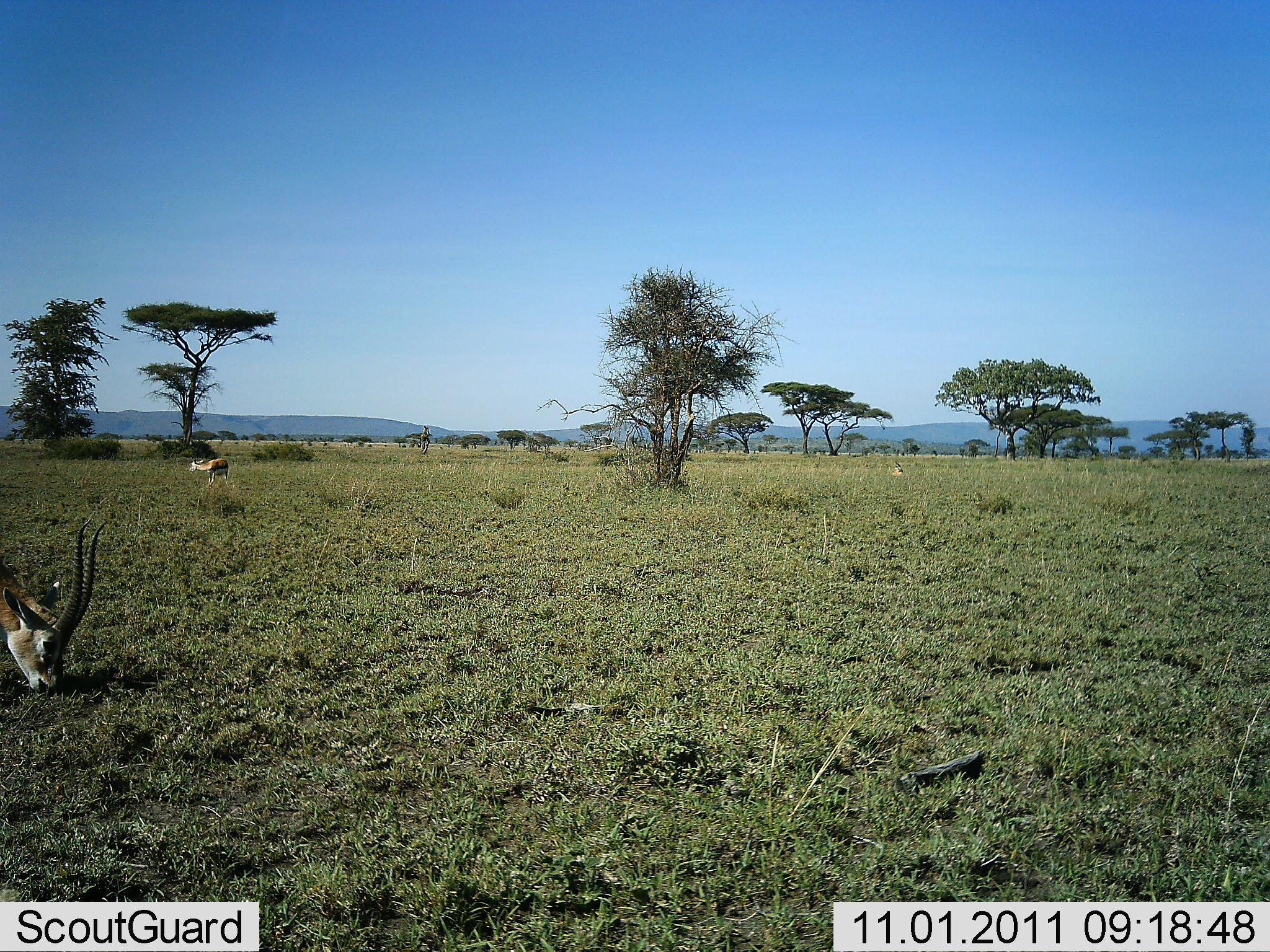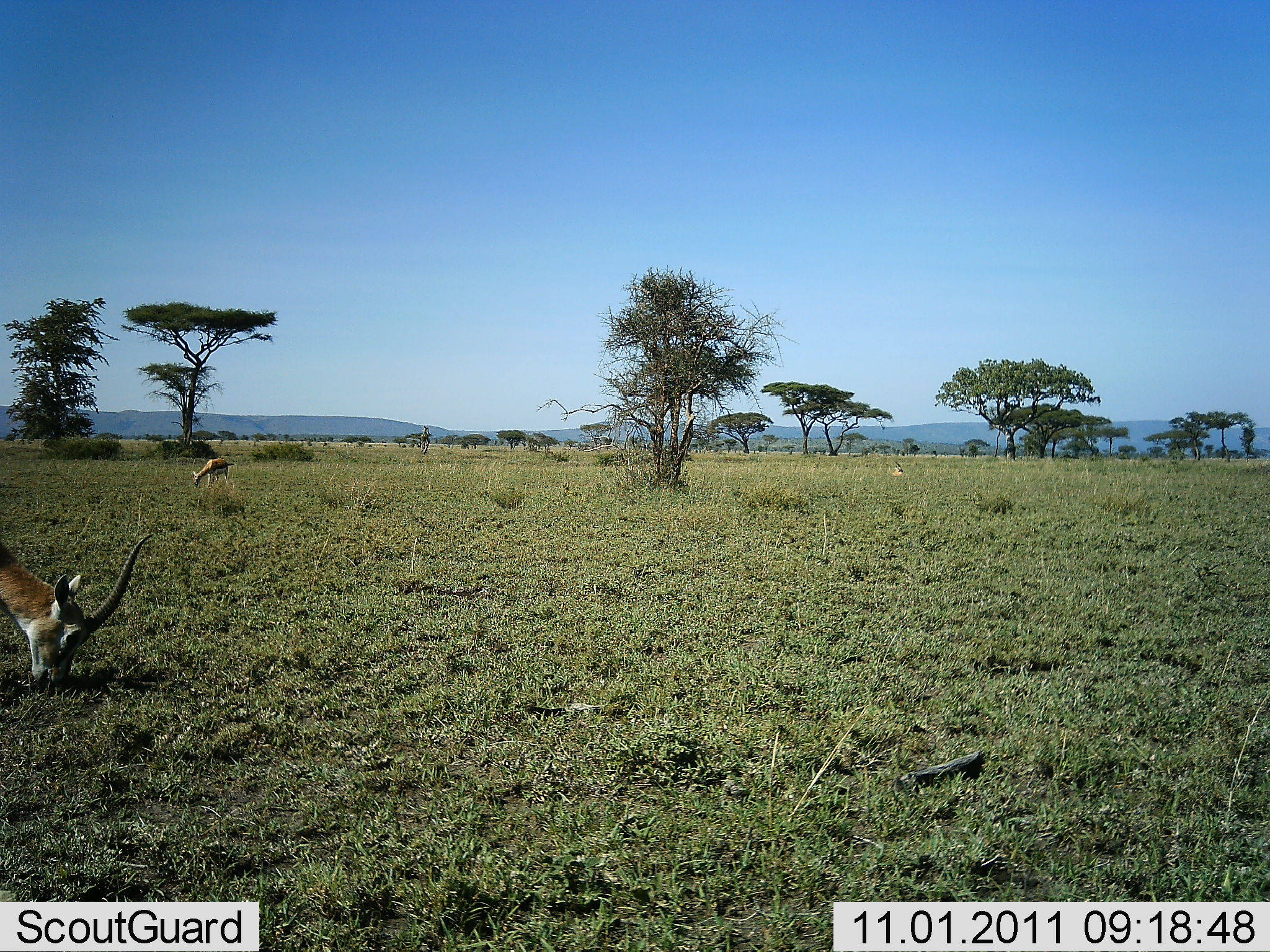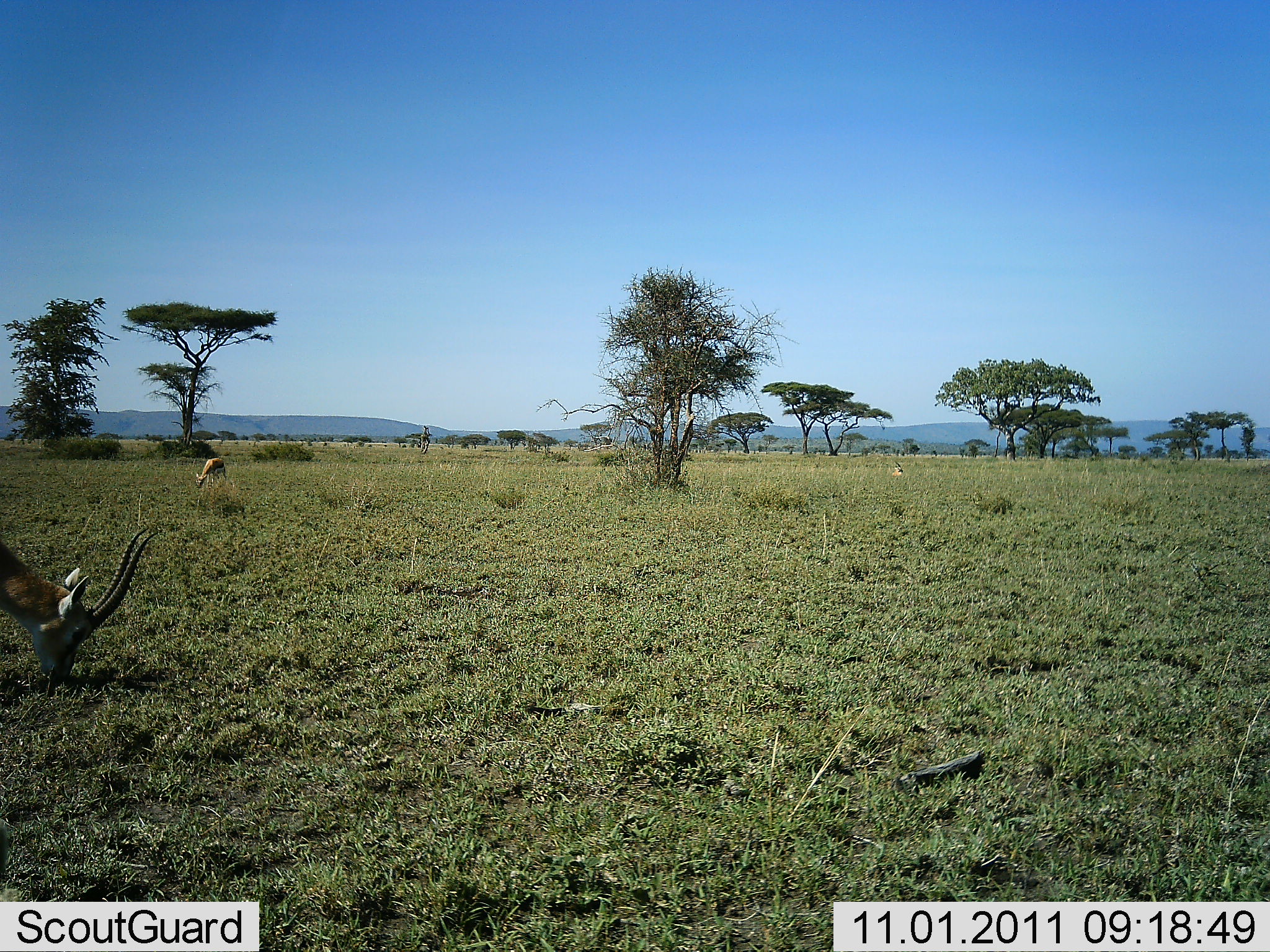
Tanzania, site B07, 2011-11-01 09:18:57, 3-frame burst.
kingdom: Animalia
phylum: Chordata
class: Mammalia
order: Artiodactyla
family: Bovidae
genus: Eudorcas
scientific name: Eudorcas thomsonii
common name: thomson's gazelle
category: gazellethomsons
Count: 2.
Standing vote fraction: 0%.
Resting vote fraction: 0%.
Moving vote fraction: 0%.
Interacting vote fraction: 0%.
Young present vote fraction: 0%.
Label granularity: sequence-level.